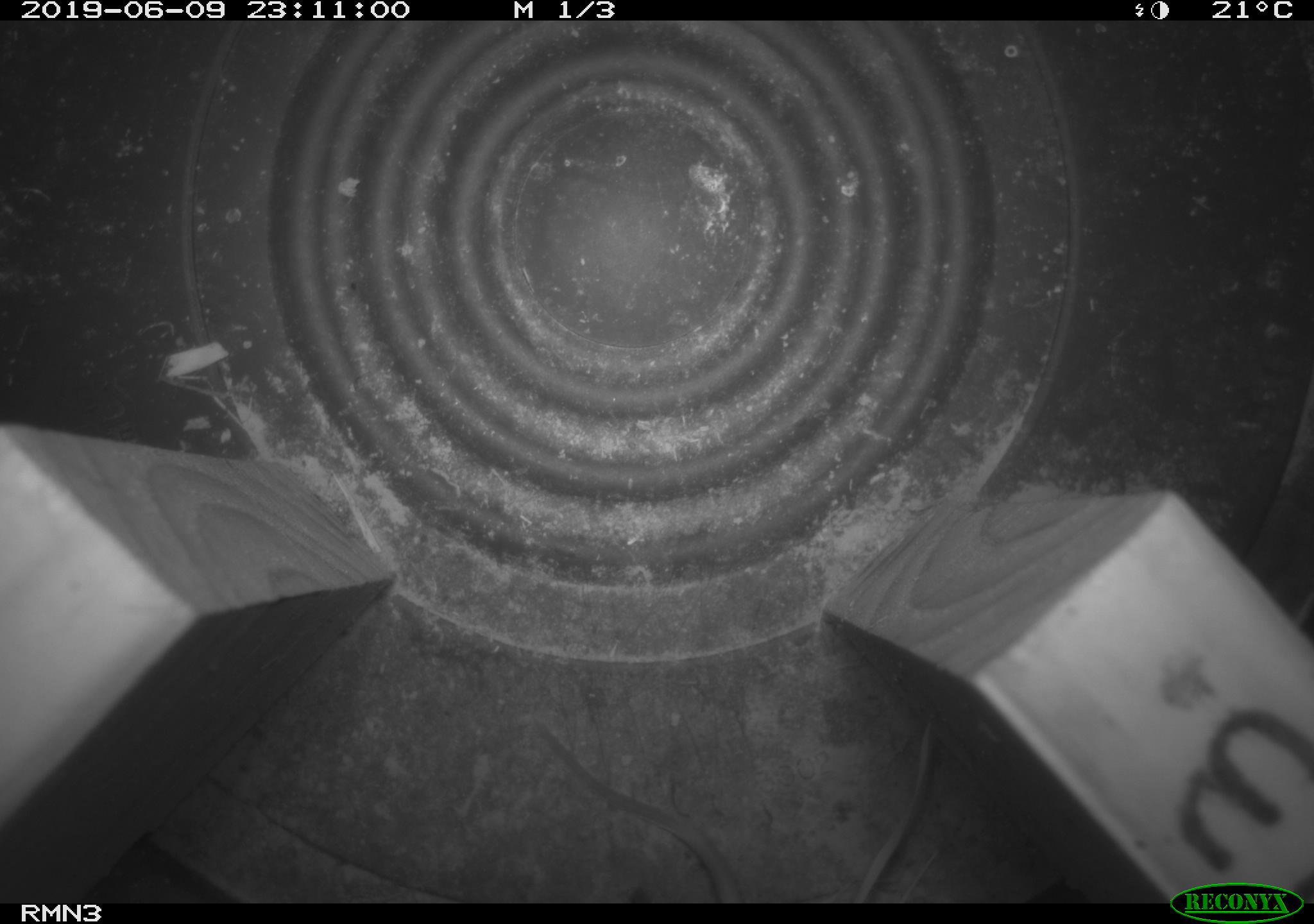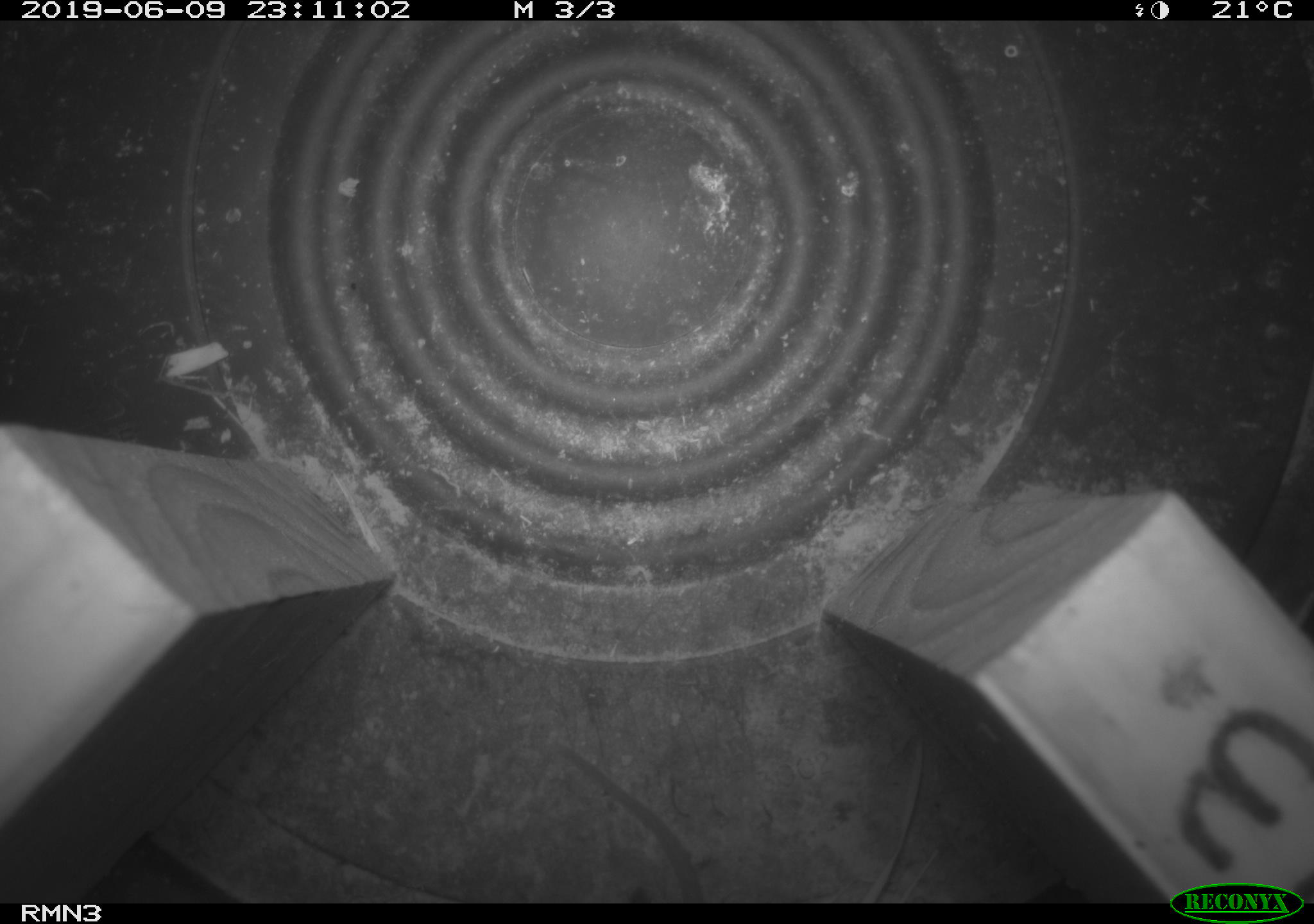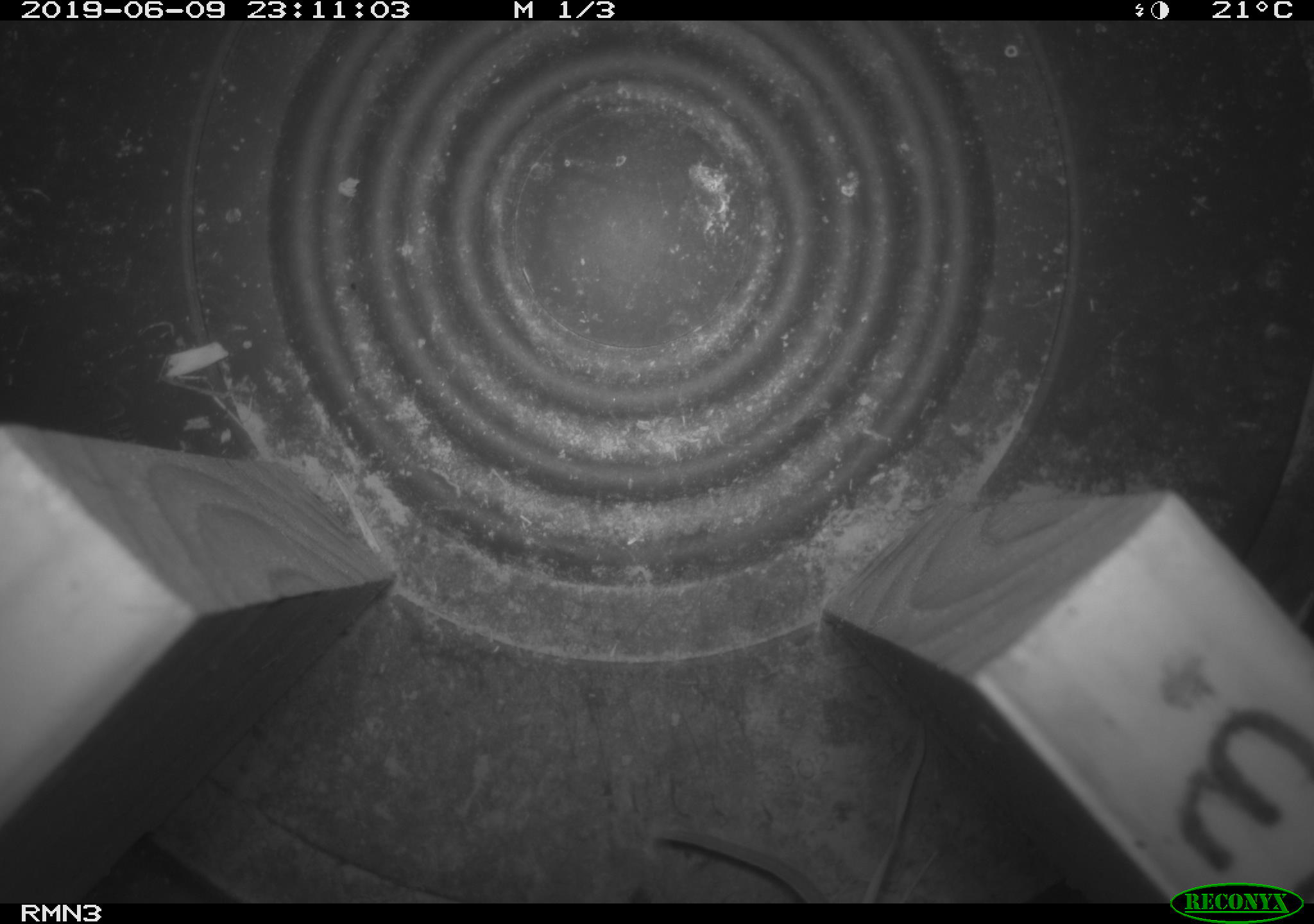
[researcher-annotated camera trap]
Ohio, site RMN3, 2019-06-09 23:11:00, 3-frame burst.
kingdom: Animalia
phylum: Chordata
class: Mammalia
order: Rodentia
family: Cricetidae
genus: Peromyscus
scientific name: Peromyscus leucopus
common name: white-footed mouse